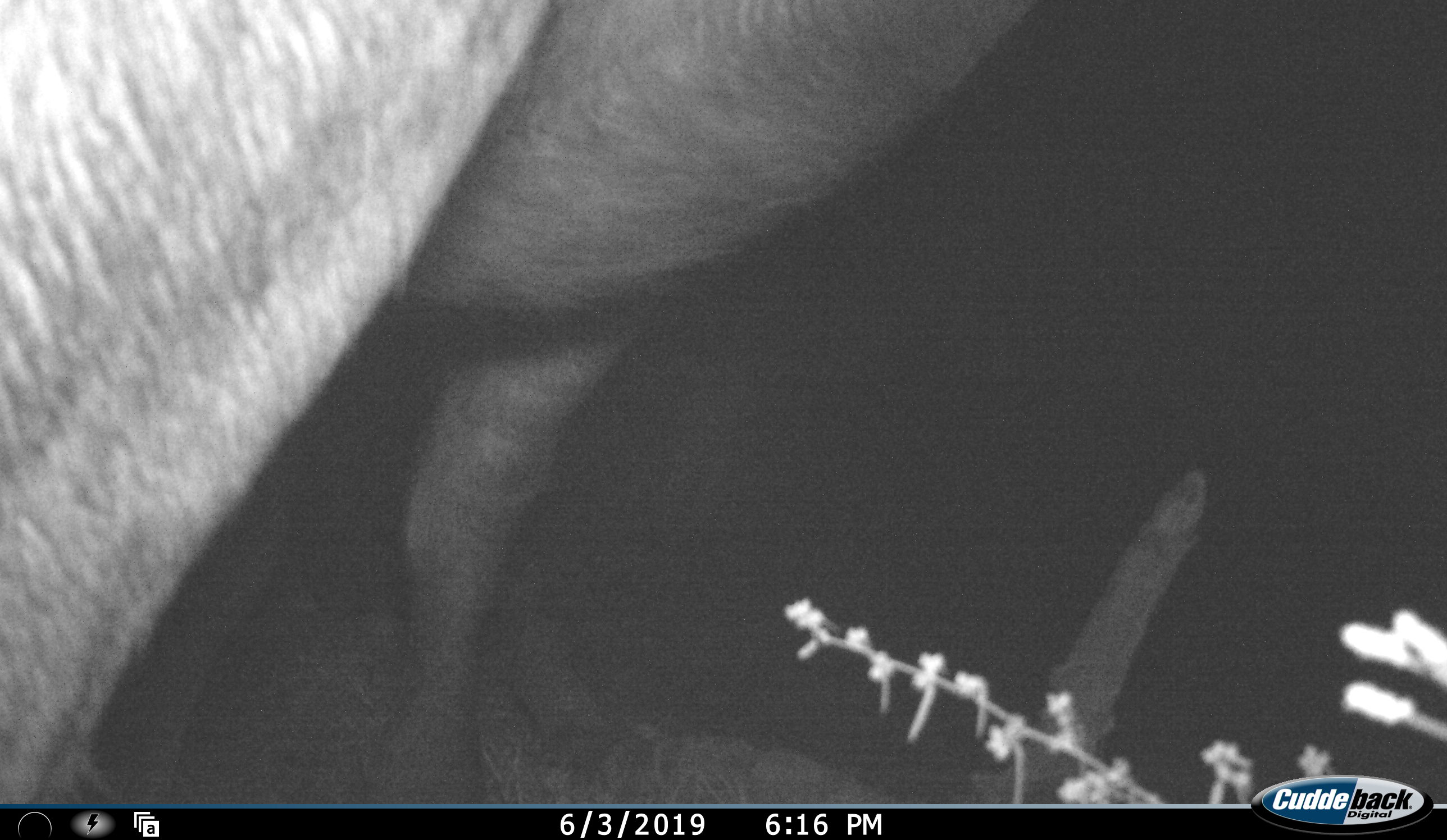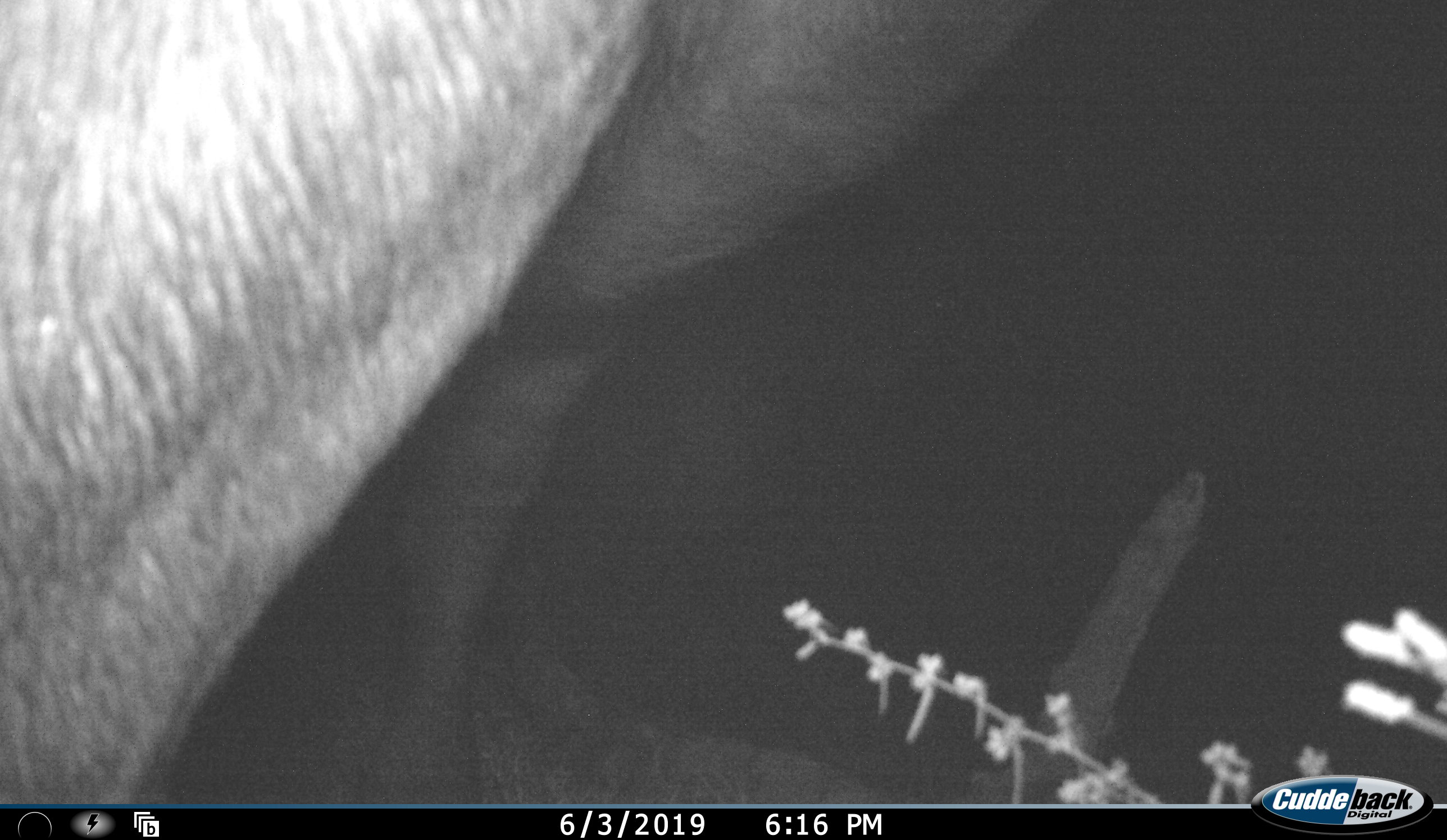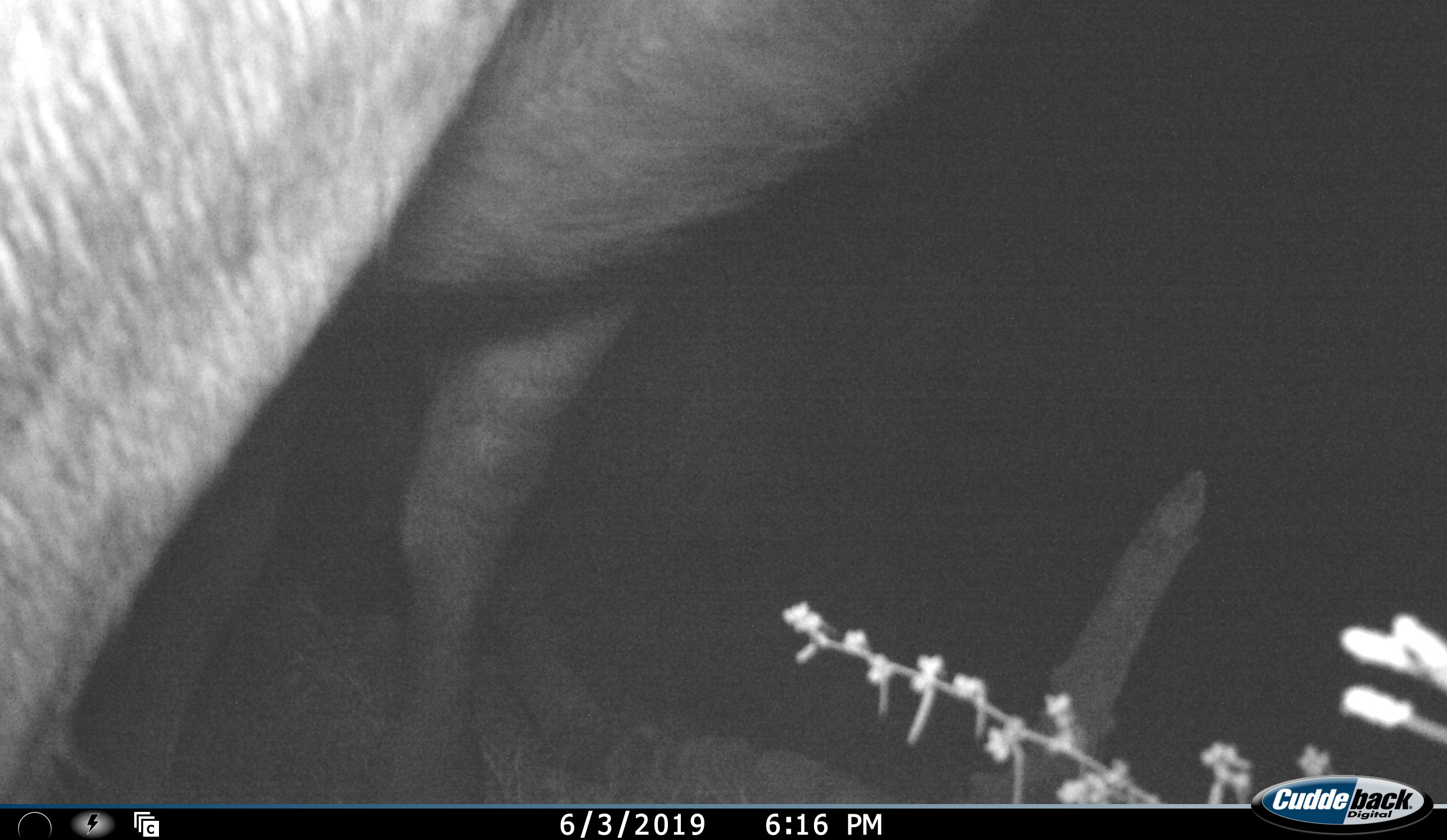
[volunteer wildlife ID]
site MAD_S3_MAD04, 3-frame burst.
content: unidentified animal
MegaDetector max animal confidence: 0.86